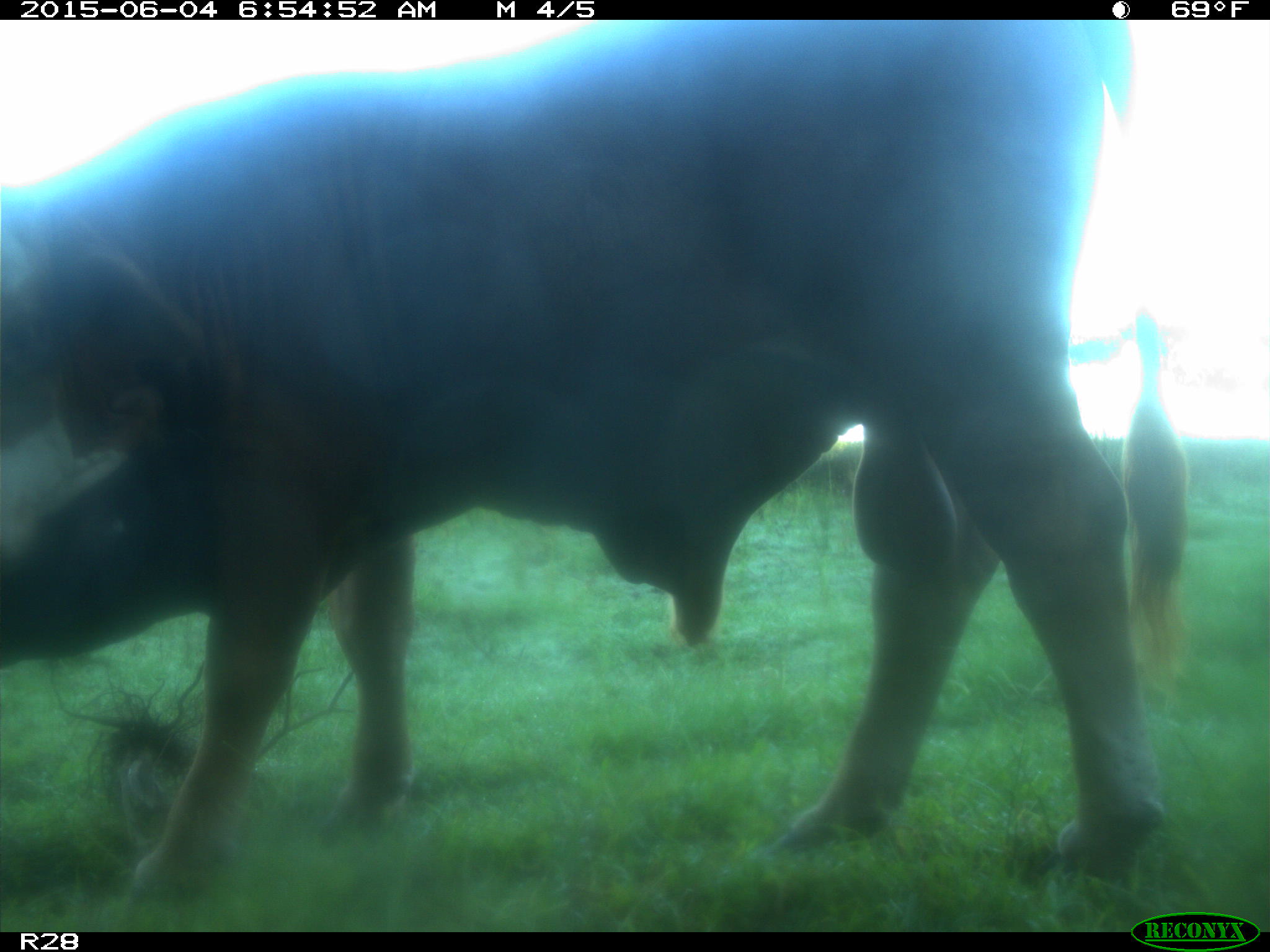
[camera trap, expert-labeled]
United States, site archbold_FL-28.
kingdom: Animalia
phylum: Chordata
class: Mammalia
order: Artiodactyla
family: Bovidae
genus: Bos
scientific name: Bos taurus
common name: domestic cow